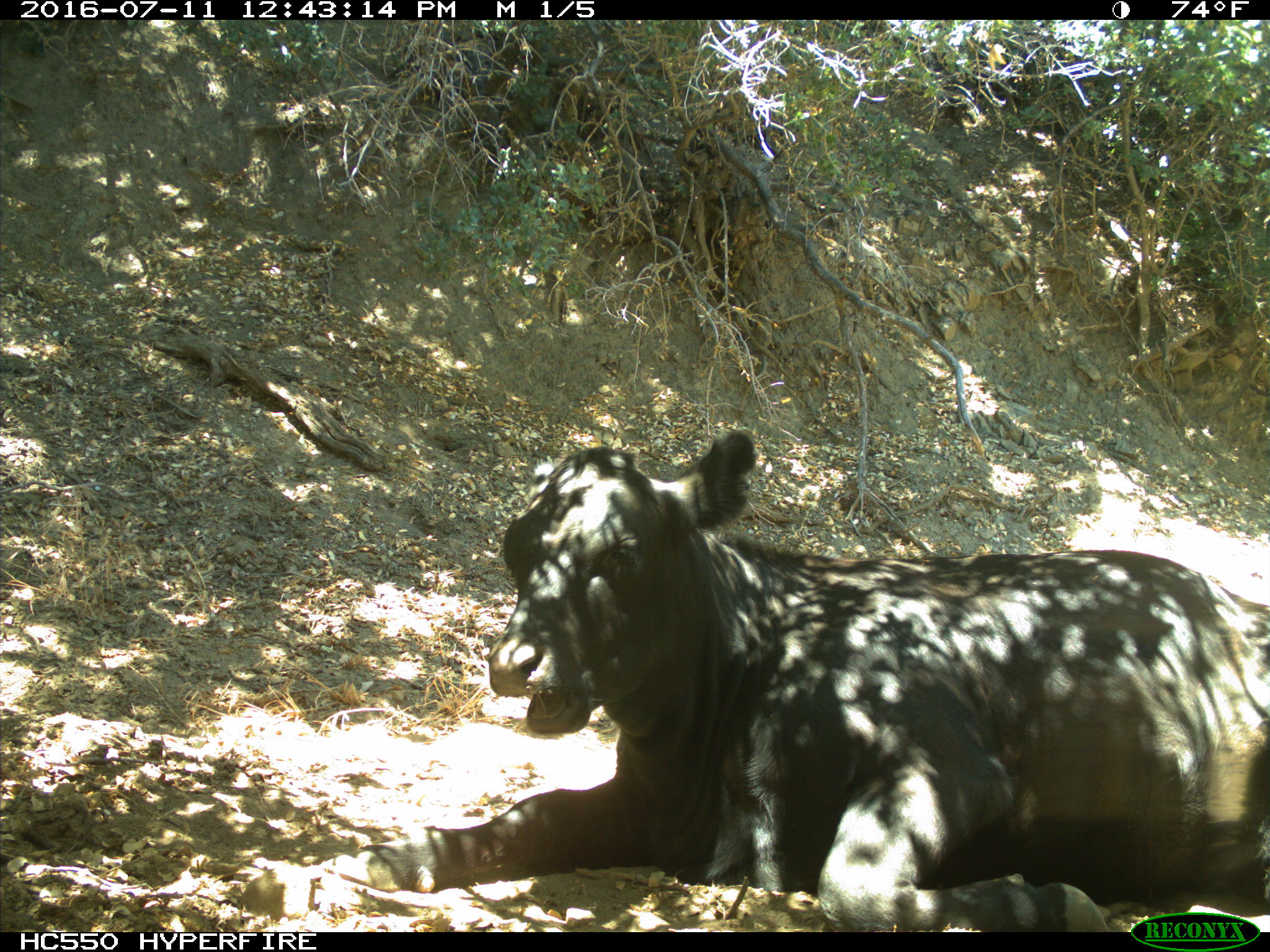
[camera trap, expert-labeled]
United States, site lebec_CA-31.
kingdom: Animalia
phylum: Chordata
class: Mammalia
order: Artiodactyla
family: Bovidae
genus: Bos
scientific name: Bos taurus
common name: domestic cow